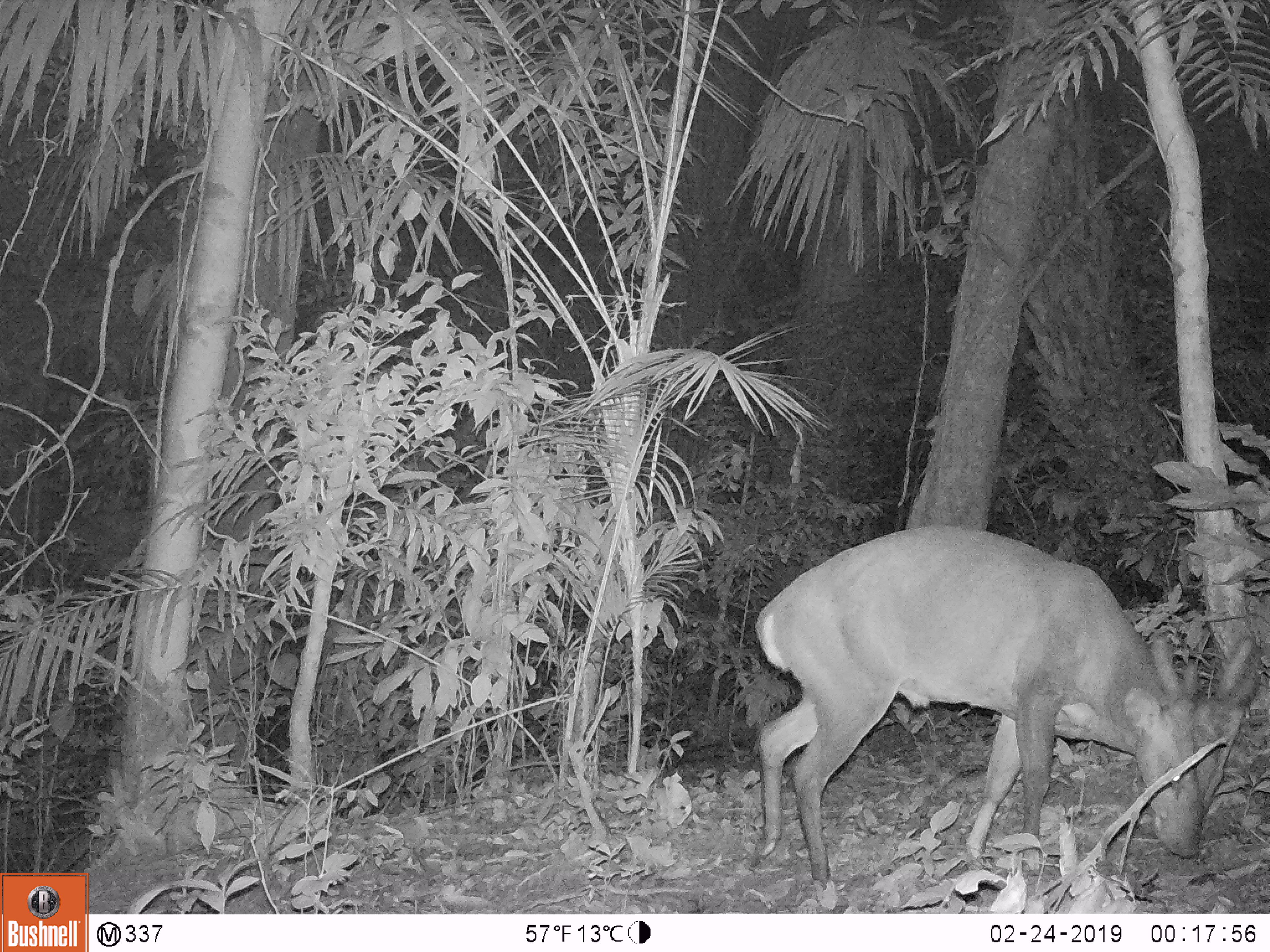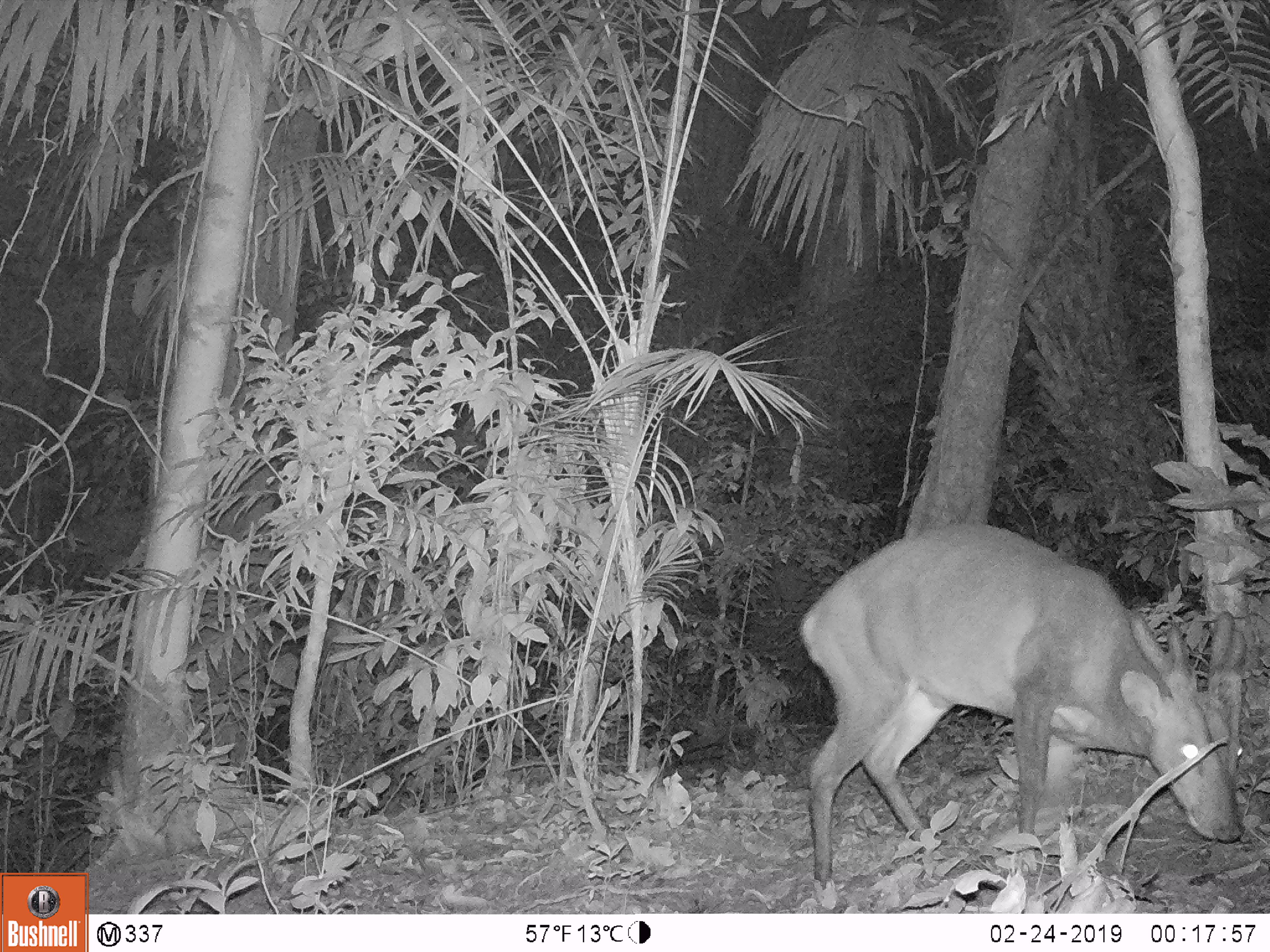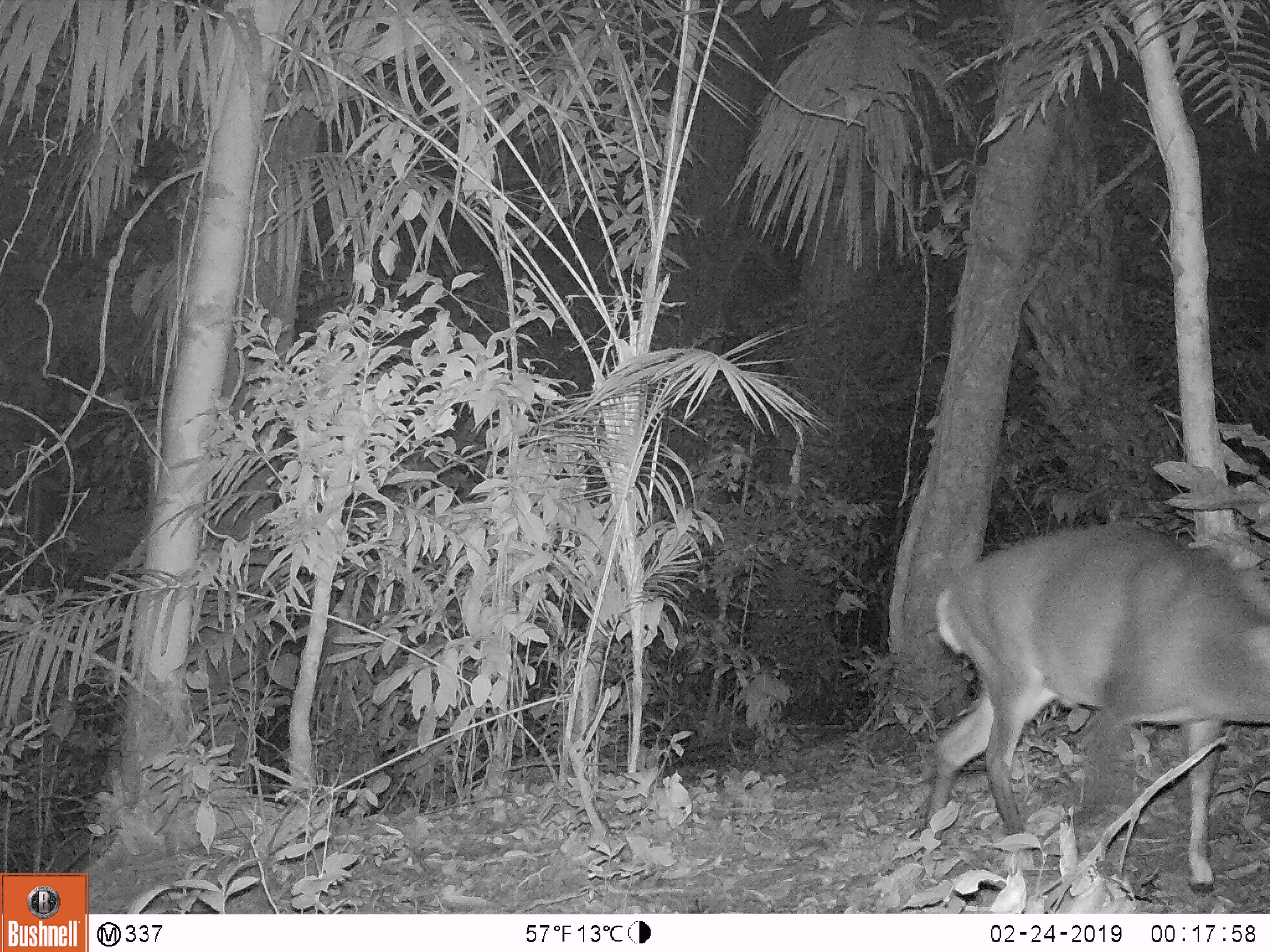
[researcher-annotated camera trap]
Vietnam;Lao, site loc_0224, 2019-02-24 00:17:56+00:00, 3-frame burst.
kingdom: Animalia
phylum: Chordata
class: Mammalia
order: Artiodactyla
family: Cervidae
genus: Muntiacus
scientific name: Muntiacus vuquangensis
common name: large-antlered muntjac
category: large antlered muntjac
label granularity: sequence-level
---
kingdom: Animalia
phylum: Arthropoda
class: Insecta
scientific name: Insecta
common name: insect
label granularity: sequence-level